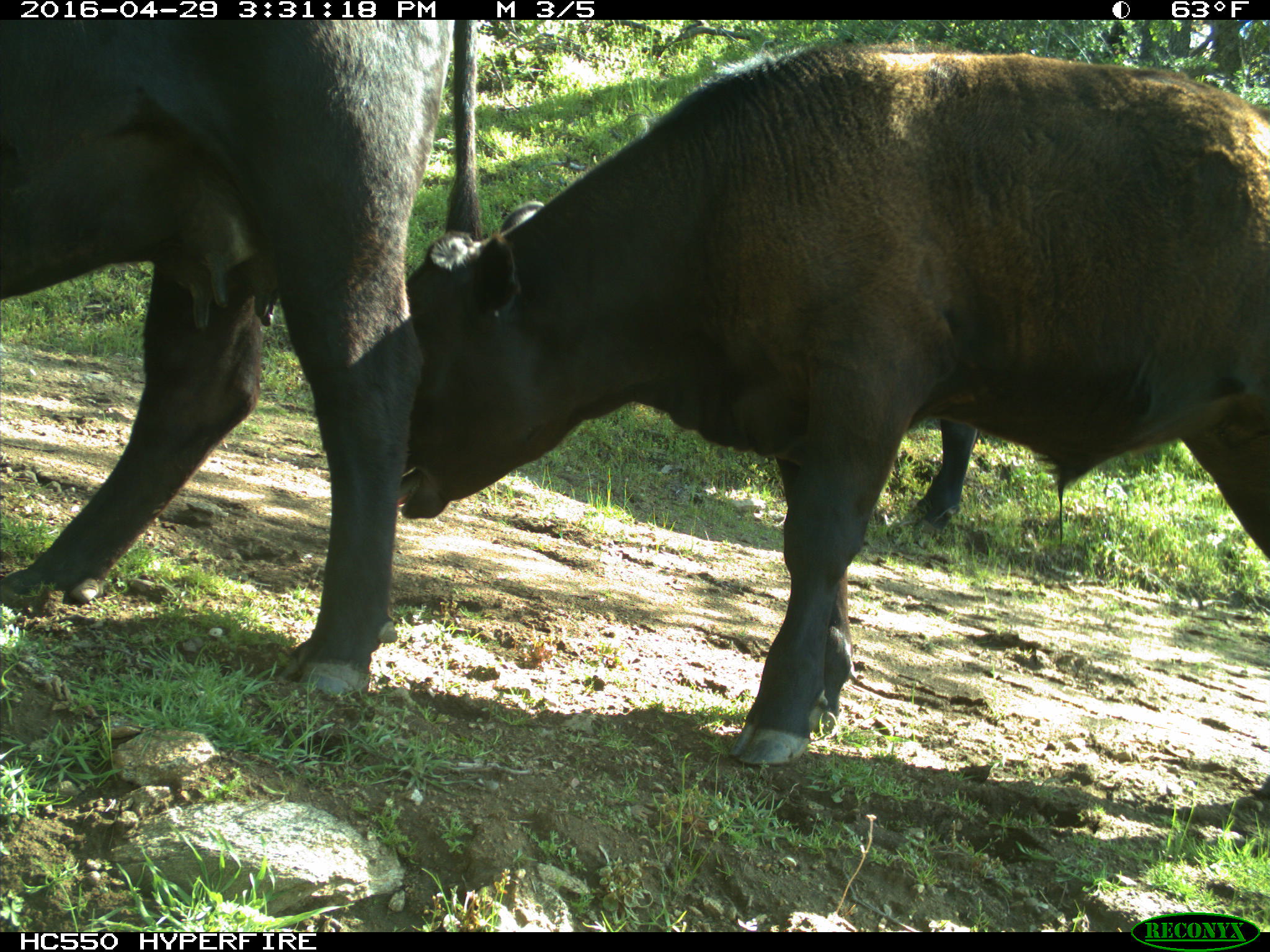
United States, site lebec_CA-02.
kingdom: Animalia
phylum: Chordata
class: Mammalia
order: Artiodactyla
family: Bovidae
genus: Bos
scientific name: Bos taurus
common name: domestic cow